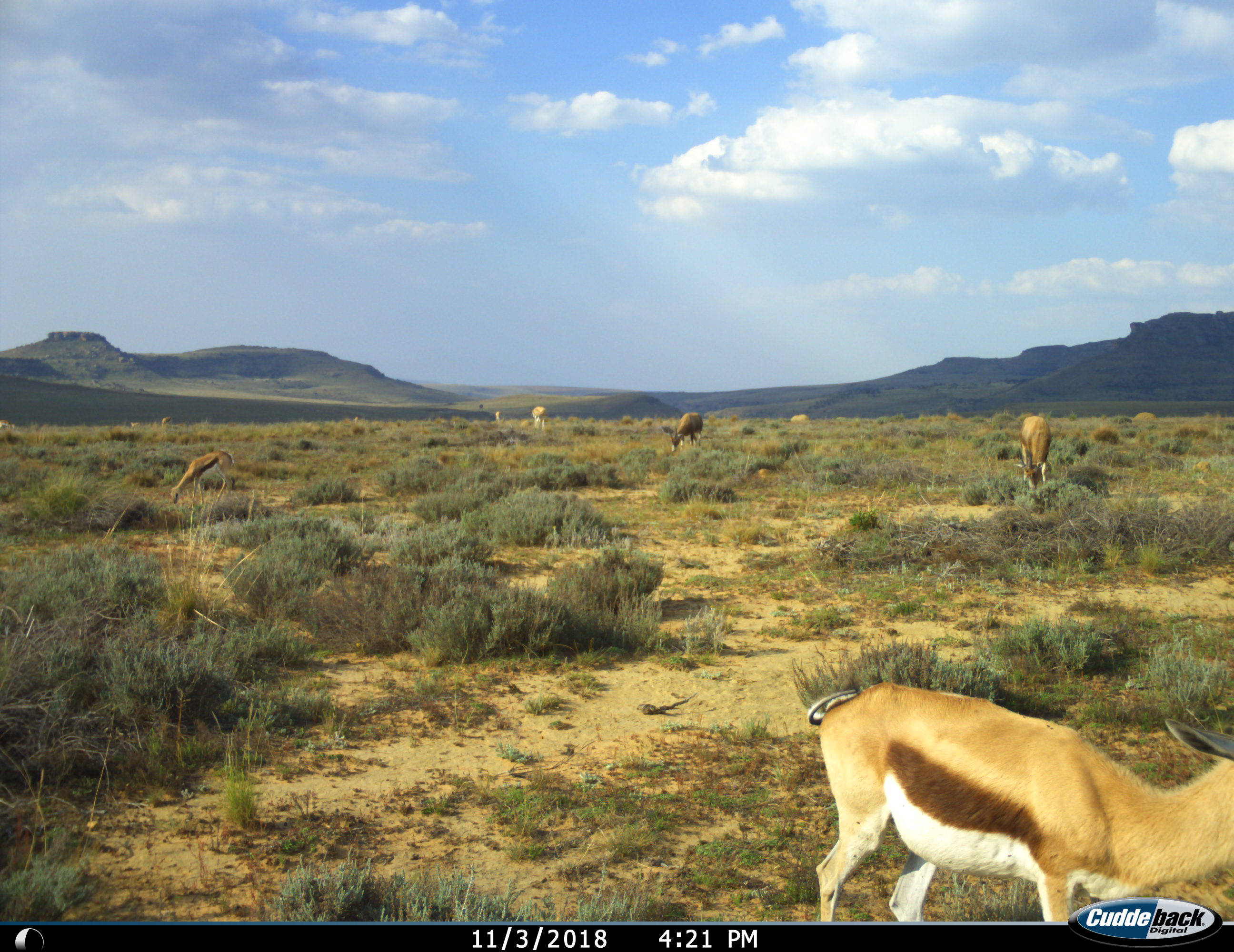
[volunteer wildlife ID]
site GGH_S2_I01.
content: unidentified animal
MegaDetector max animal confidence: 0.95